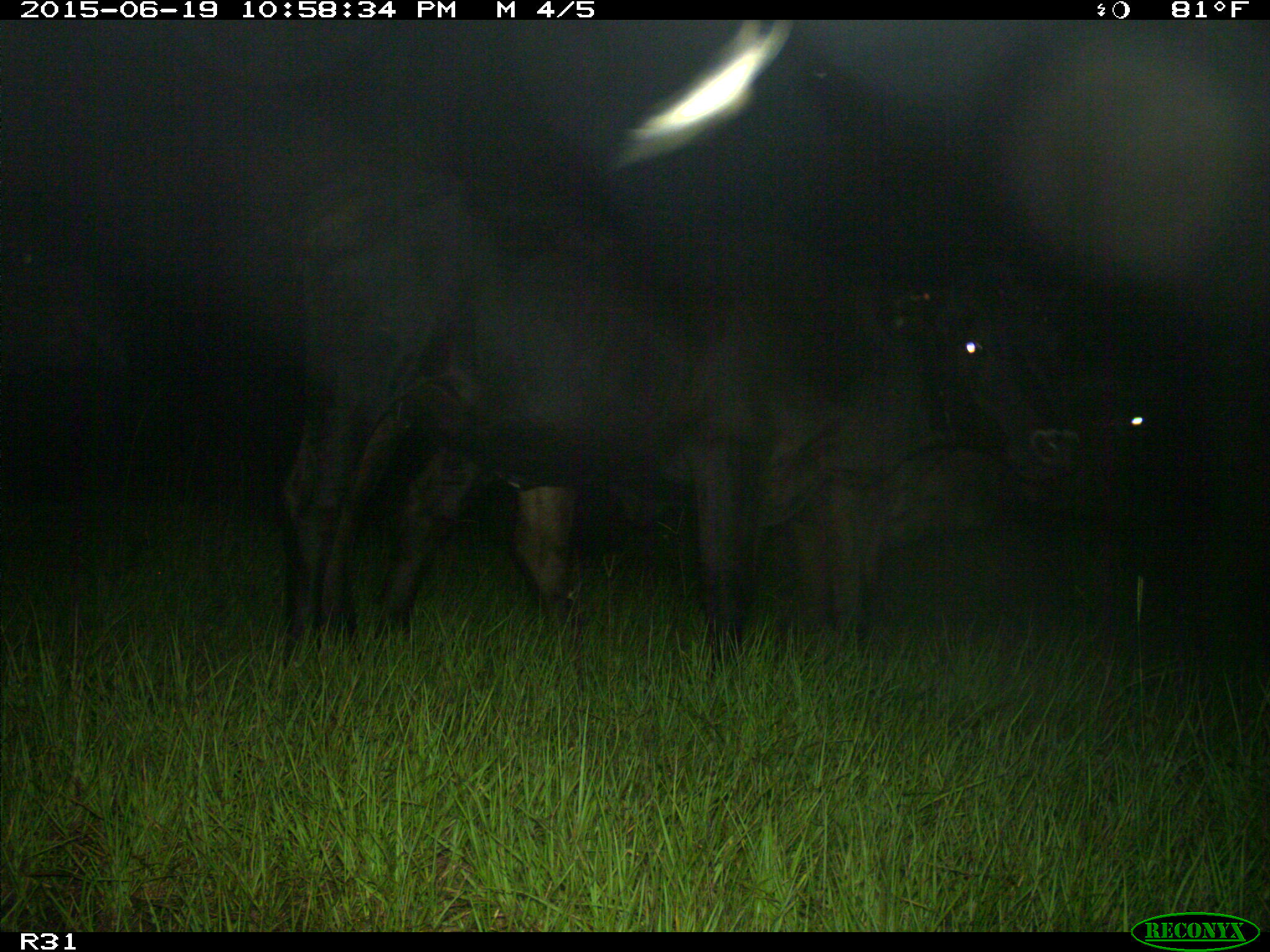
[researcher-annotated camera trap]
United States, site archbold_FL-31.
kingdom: Animalia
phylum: Chordata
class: Mammalia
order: Artiodactyla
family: Bovidae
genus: Bos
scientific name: Bos taurus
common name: domestic cow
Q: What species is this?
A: Bos taurus (domestic cow).